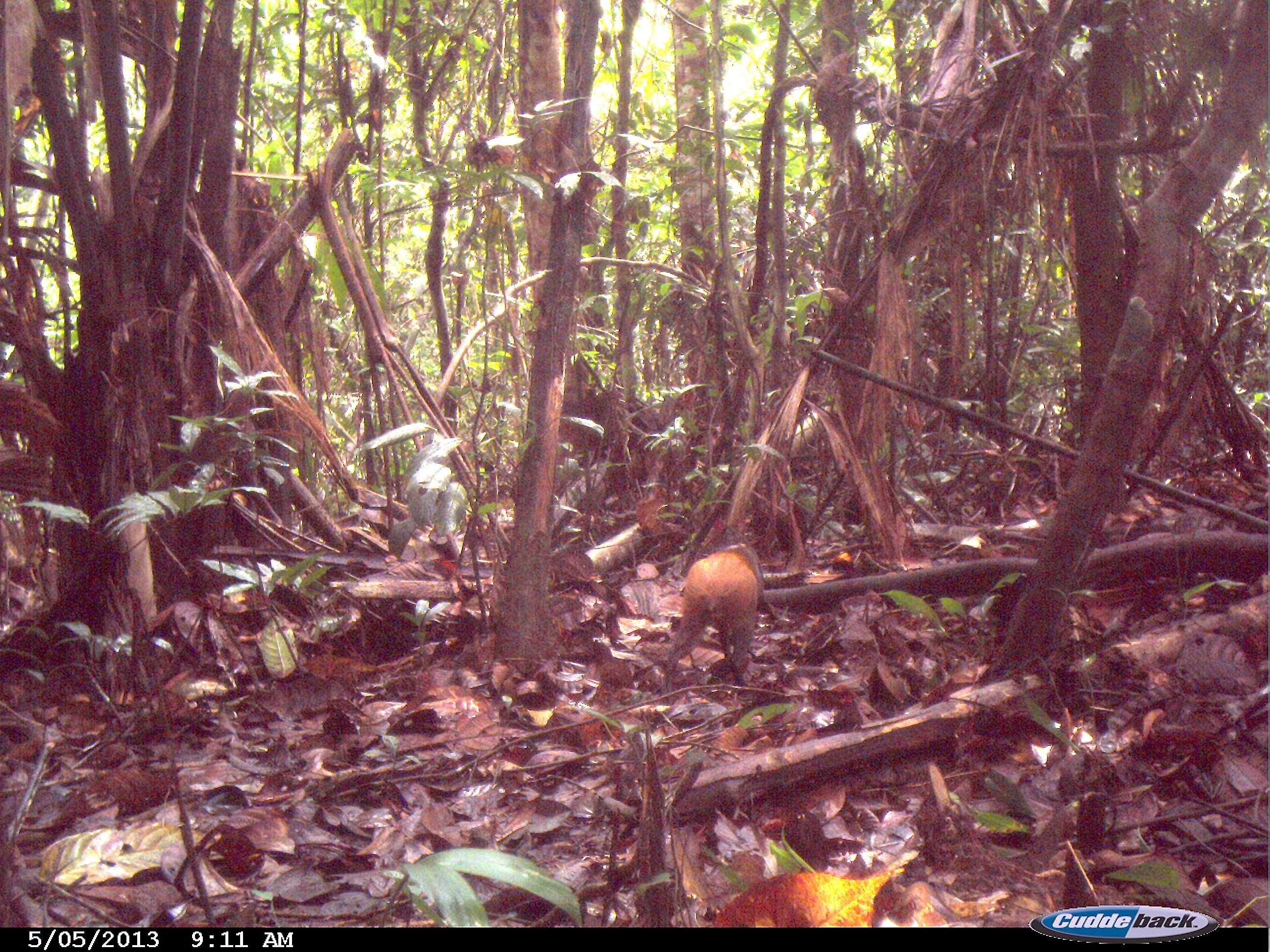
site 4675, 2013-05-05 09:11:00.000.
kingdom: Animalia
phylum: Chordata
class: Mammalia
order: Rodentia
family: Dasyproctidae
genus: Dasyprocta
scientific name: Dasyprocta leporina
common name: red-rumped agouti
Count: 1.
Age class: adult.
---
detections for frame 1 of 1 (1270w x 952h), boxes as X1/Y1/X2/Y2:
dasyprocta leporina: 657/523/764/694